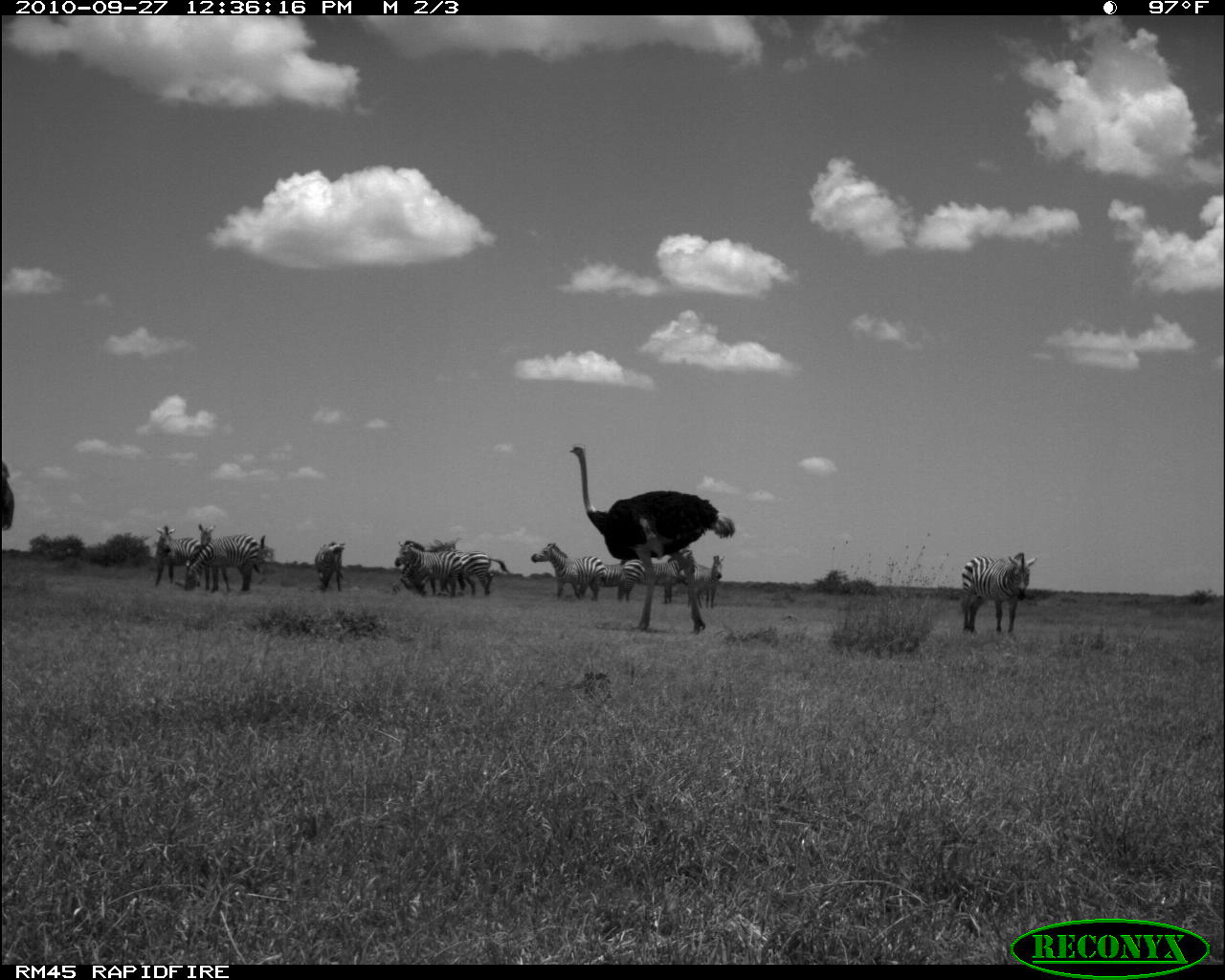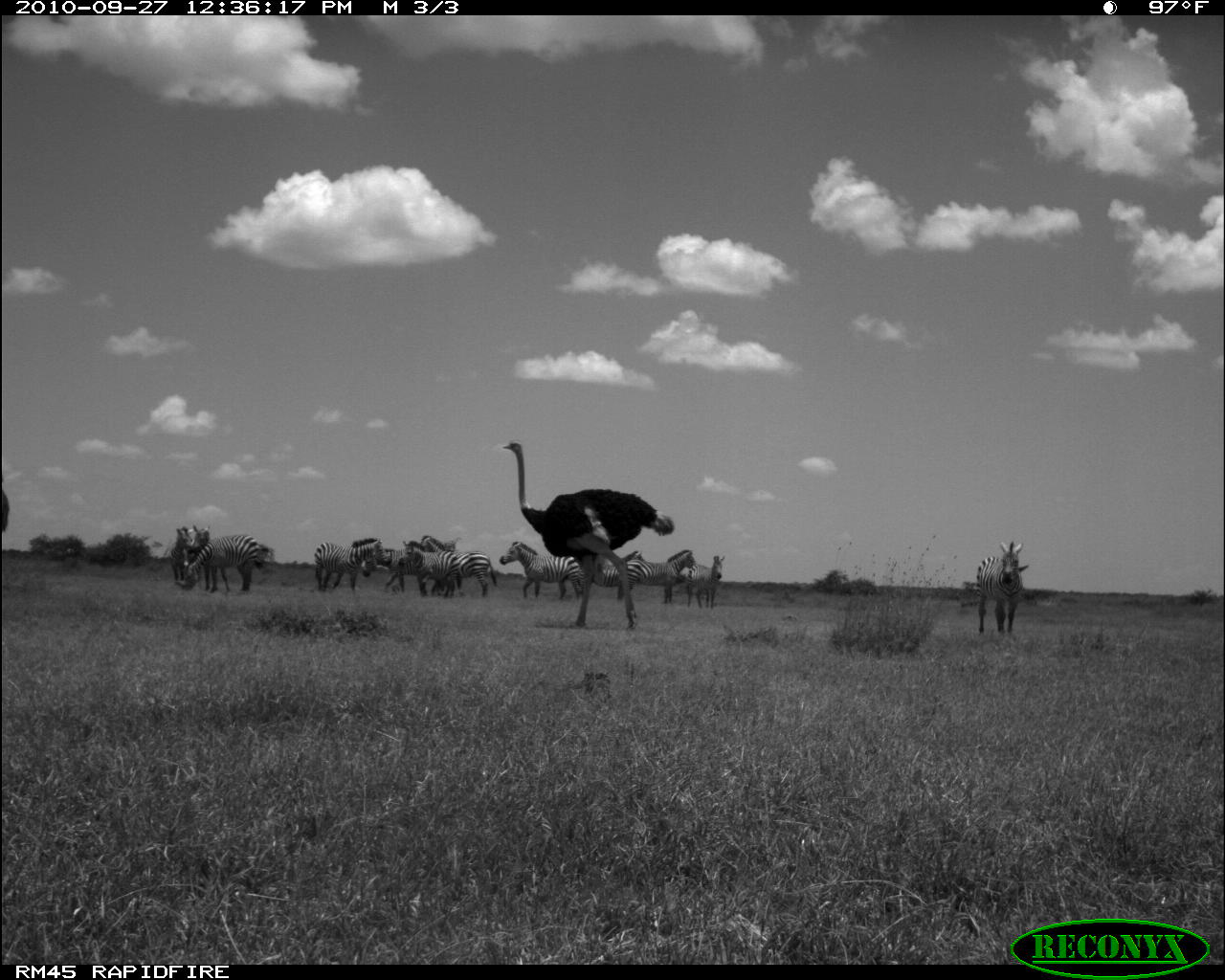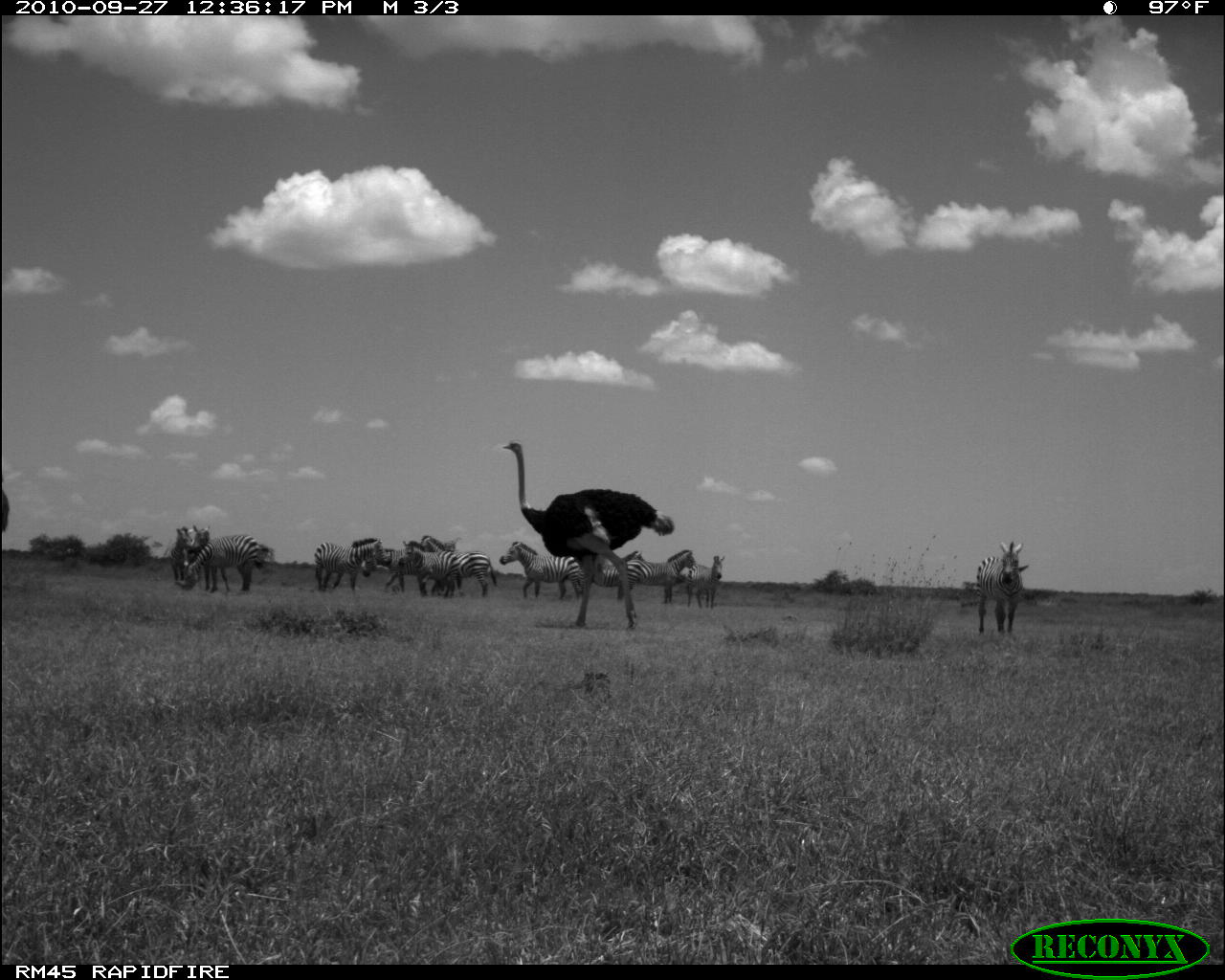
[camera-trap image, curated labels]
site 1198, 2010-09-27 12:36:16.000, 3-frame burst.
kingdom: Animalia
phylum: Chordata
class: Aves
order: Struthioniformes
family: Struthionidae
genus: Struthio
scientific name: Struthio camelus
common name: common ostrich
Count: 2.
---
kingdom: Animalia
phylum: Chordata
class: Mammalia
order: Perissodactyla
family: Equidae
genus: Equus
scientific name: Equus quagga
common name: plains zebra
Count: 12.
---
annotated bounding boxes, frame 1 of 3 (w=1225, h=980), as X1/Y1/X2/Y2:
struthio camelus: 566/444/735/634; 959/552/1039/634; 387/549/510/599; 185/523/261/593; 530/542/606/603; 615/549/697/602; 394/540/463/598; 659/554/726/608; 155/524/201/593; 571/559/633/602; 313/541/346/593; 0/460/14/535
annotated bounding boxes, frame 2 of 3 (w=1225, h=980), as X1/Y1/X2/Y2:
equus quagga: 502/440/674/627; 498/541/583/601; 976/540/1029/635; 420/535/497/596; 183/534/259/592; 313/538/392/593; 618/552/697/604; 398/540/462/598; 592/551/645/600; 171/526/211/586; 686/554/725/609; 362/548/409/592; 1/478/10/539